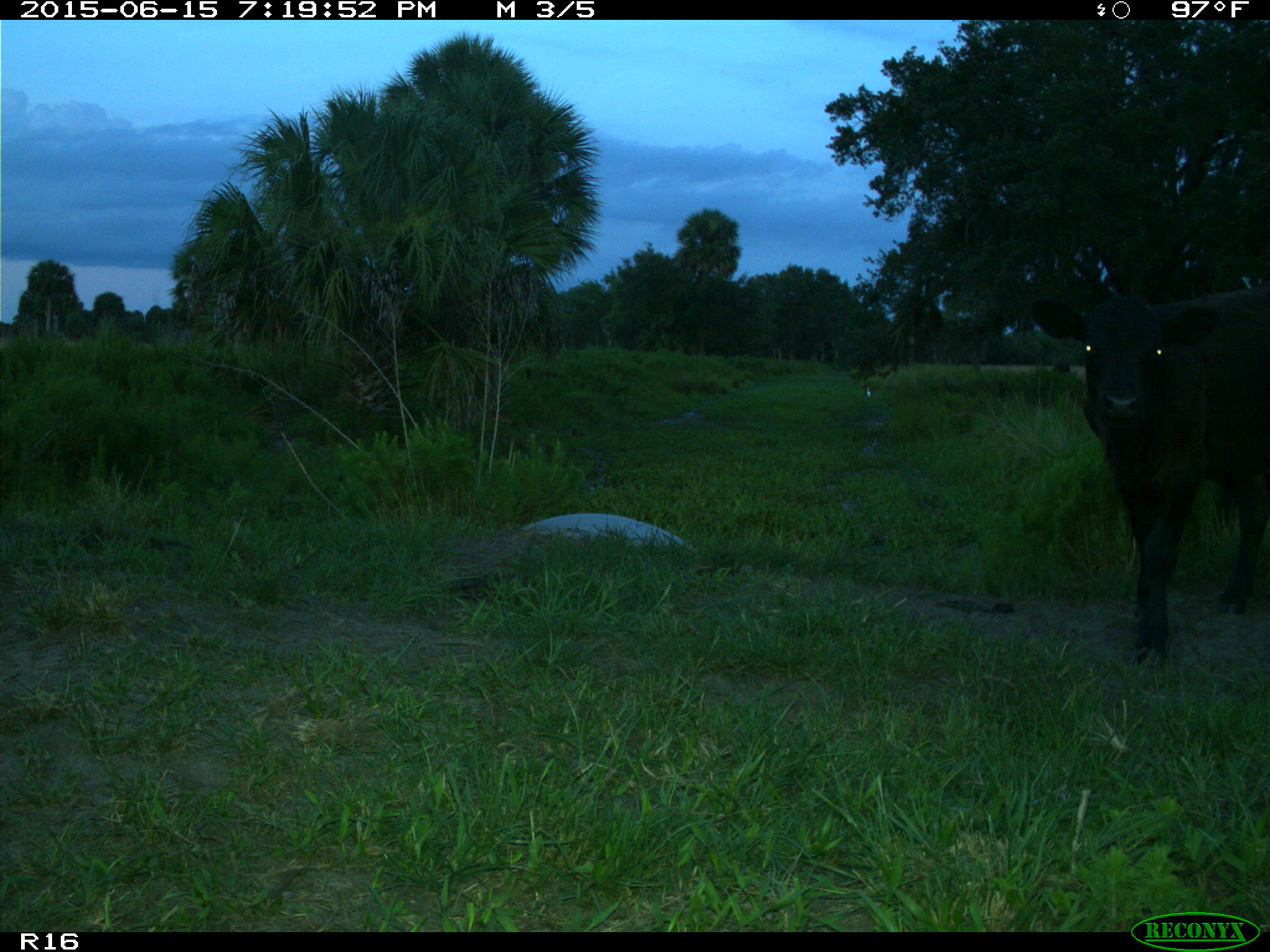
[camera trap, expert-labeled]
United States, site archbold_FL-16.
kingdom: Animalia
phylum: Chordata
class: Mammalia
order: Artiodactyla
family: Bovidae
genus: Bos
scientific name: Bos taurus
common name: domestic cow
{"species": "Bos taurus (domestic cow)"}